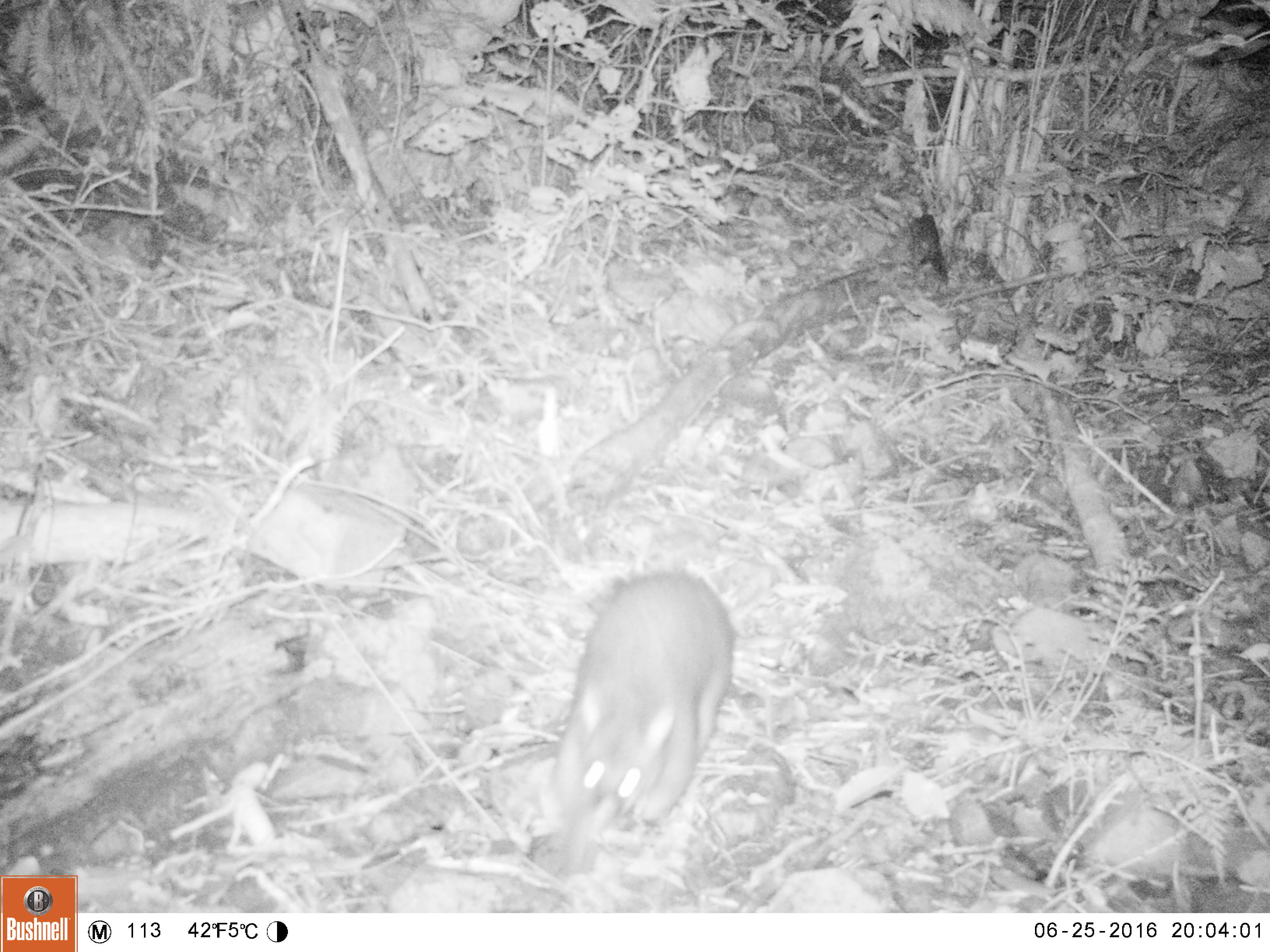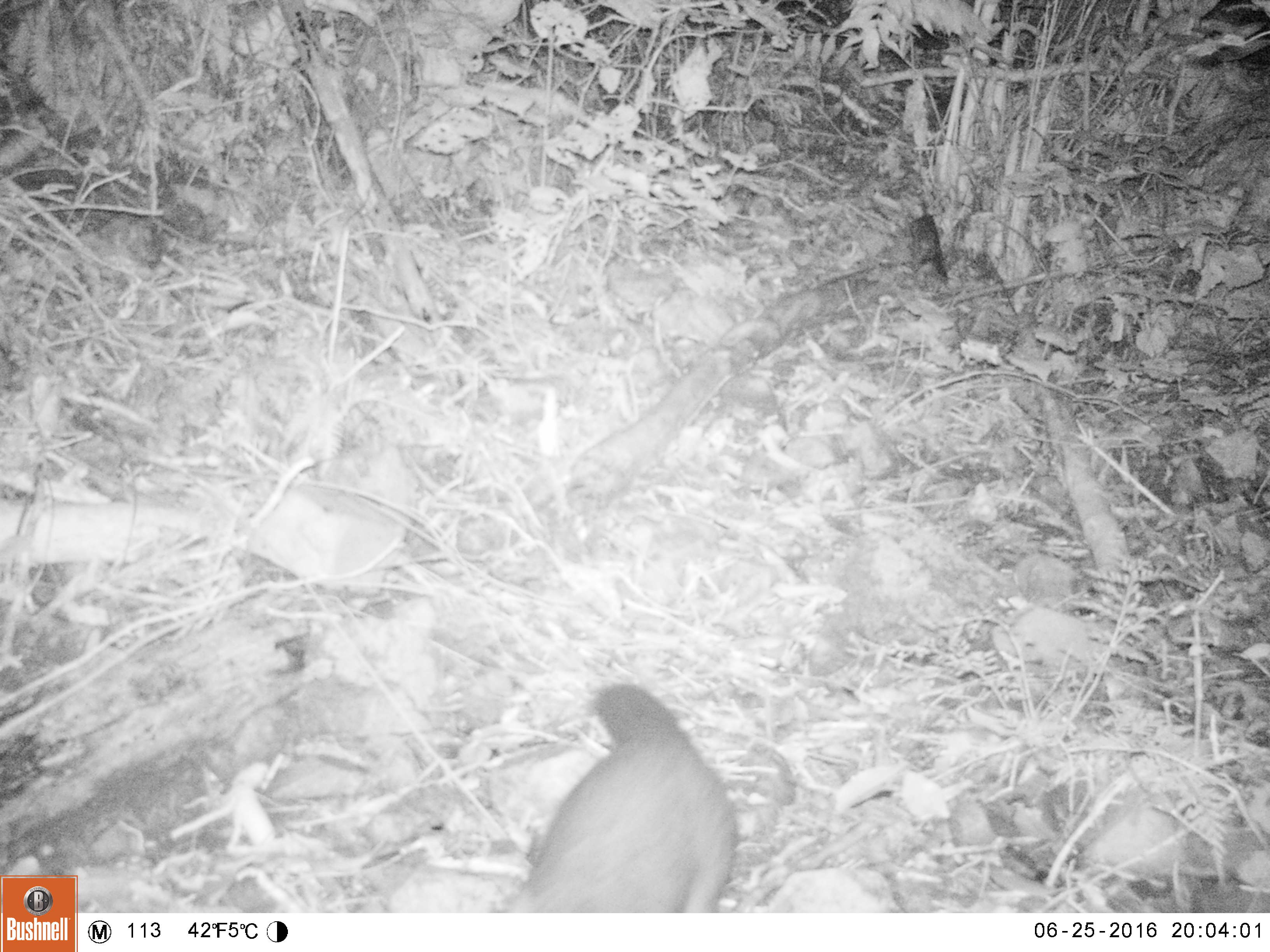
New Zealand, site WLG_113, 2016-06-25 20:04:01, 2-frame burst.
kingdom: Animalia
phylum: Chordata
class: Mammalia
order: Diprotodontia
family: Phalangeridae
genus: Trichosurus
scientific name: Trichosurus vulpecula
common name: common brushtail possum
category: possum